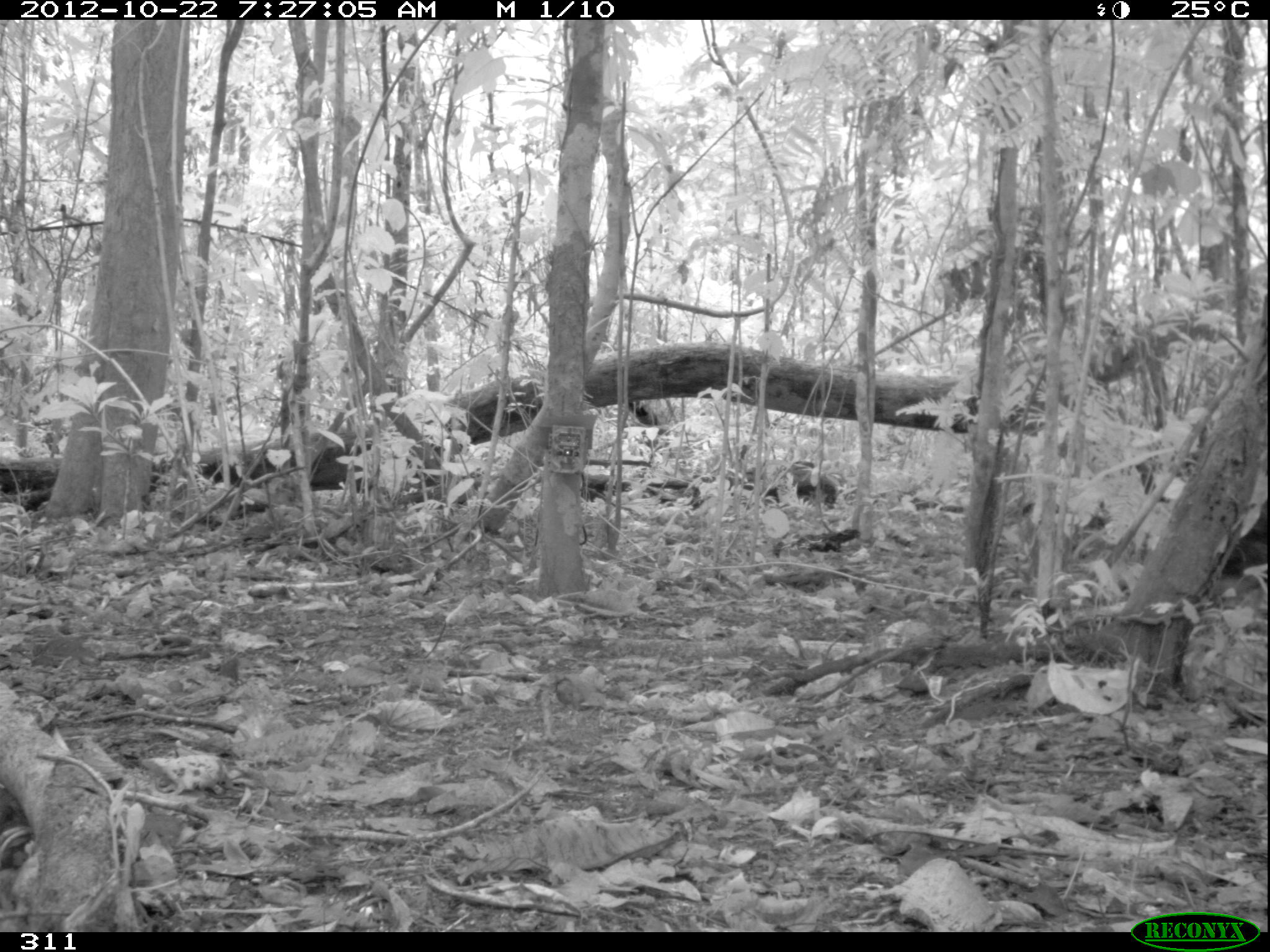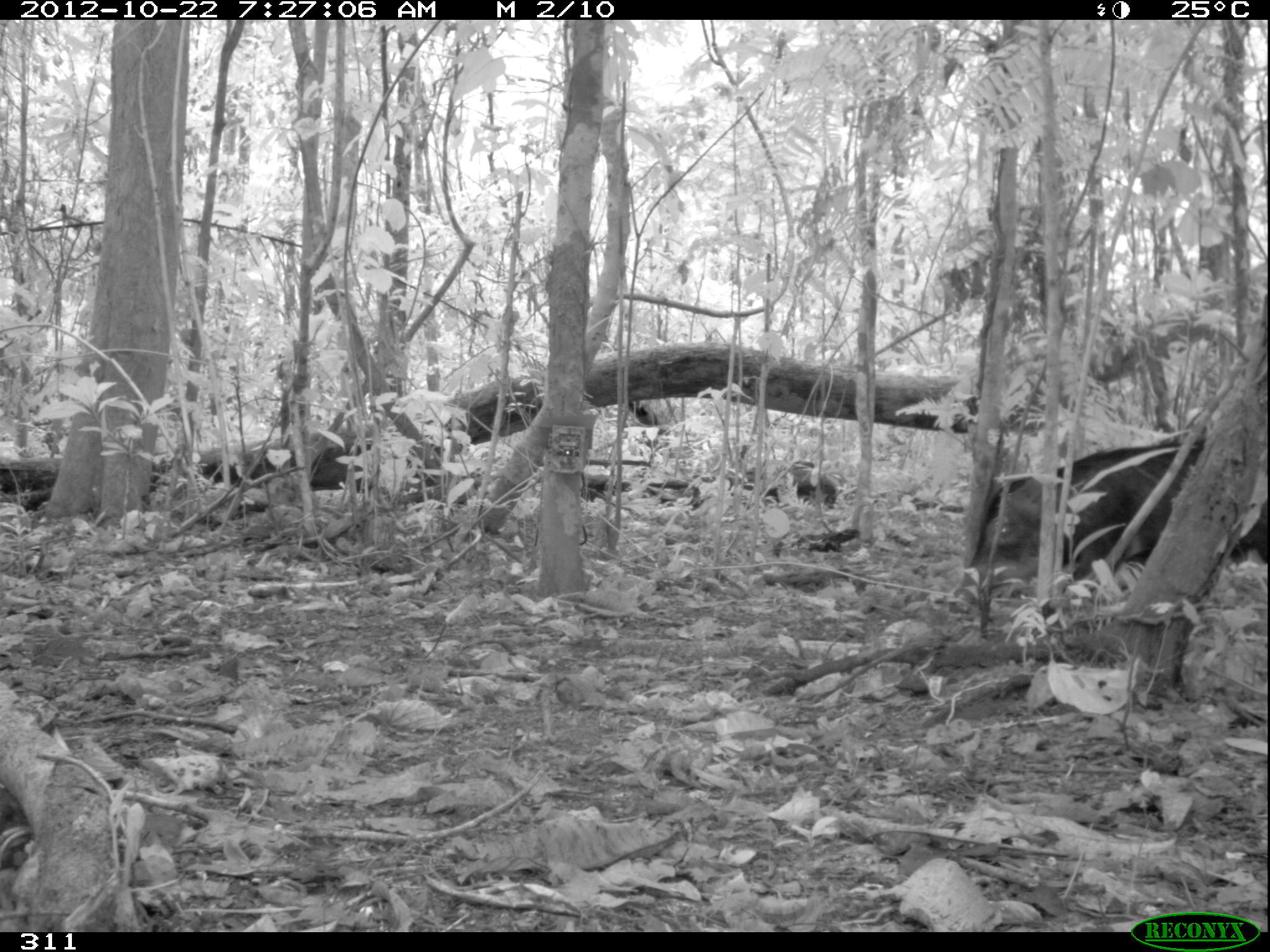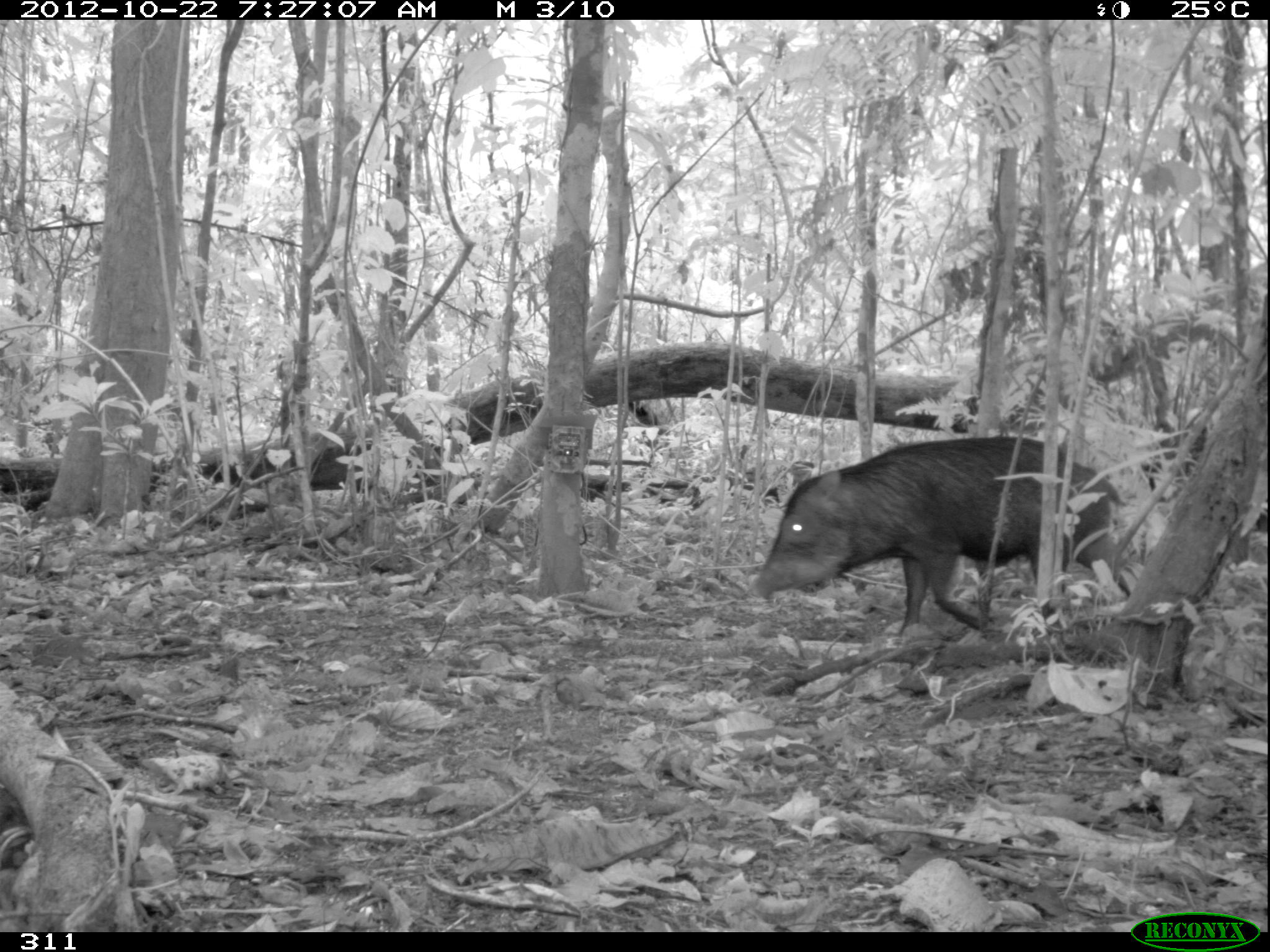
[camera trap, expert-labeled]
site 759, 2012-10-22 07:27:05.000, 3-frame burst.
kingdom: Animalia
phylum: Chordata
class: Mammalia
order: Artiodactyla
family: Tayassuidae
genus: Tayassu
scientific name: Tayassu pecari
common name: white-lipped peccary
Tayassu pecari (white-lipped peccary).